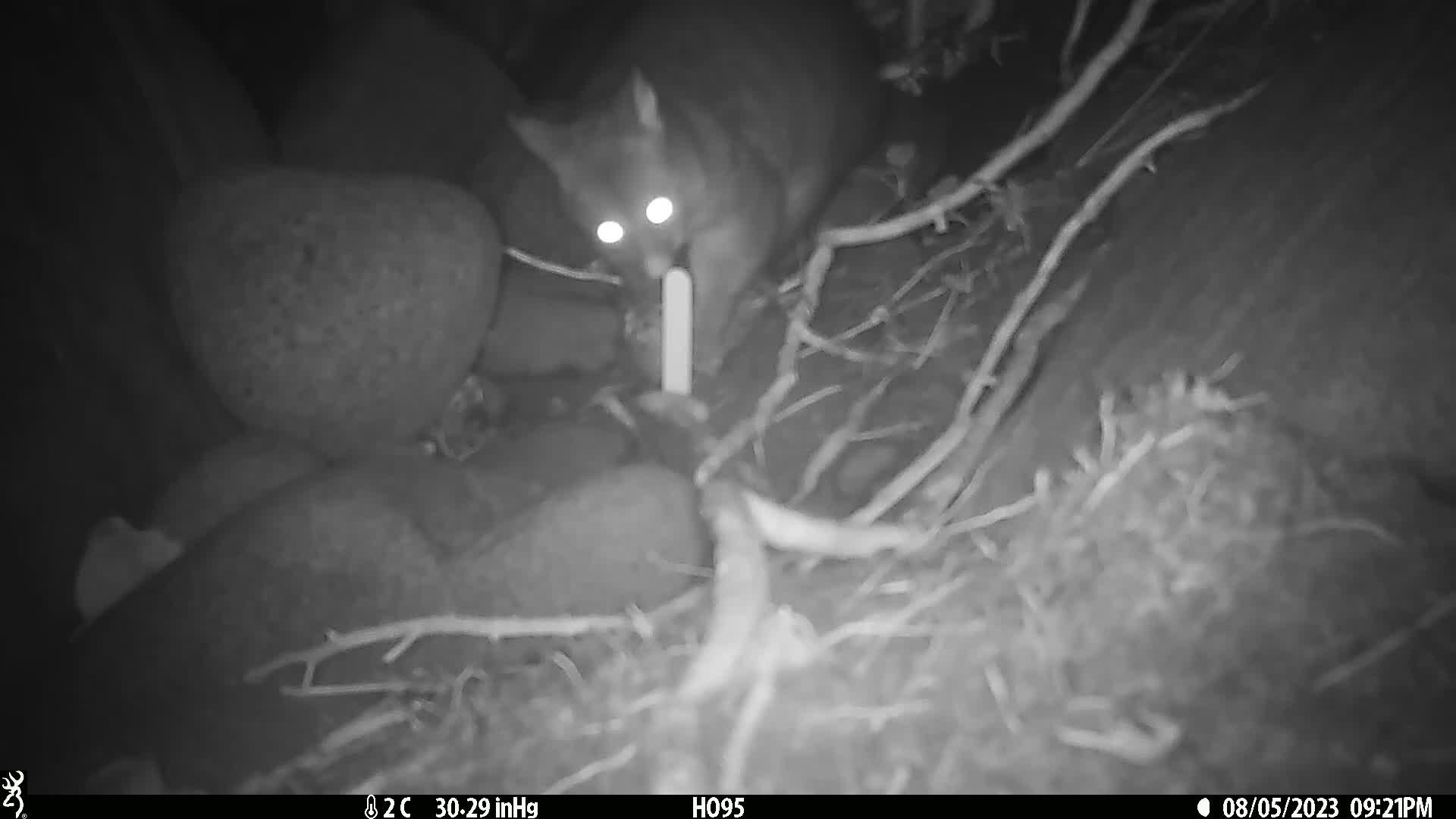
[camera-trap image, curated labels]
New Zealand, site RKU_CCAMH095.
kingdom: Animalia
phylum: Chordata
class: Mammalia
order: Diprotodontia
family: Phalangeridae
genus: Trichosurus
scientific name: Trichosurus vulpecula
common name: common brushtail possum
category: possum